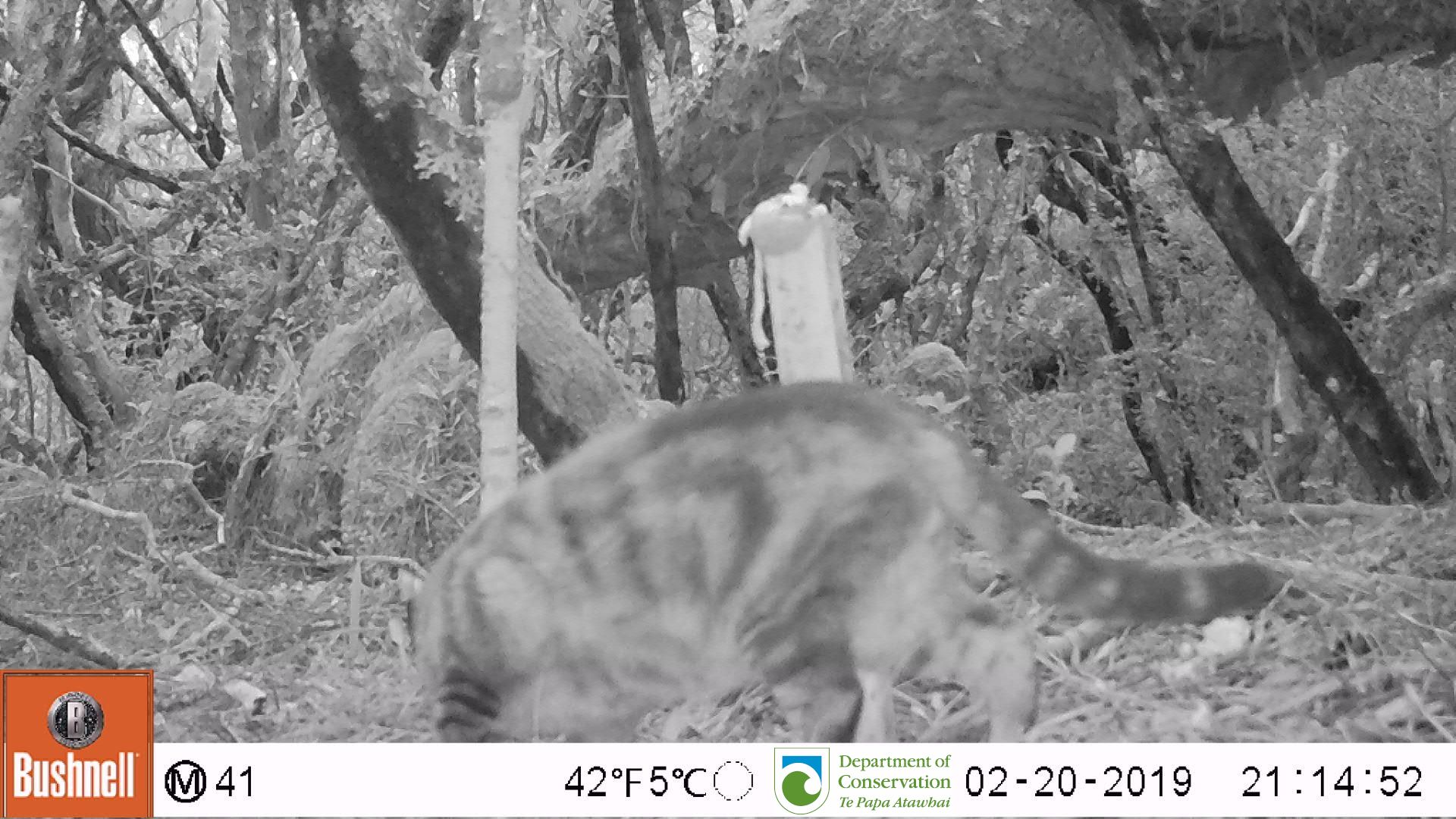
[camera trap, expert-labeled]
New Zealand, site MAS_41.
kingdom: Animalia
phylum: Chordata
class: Mammalia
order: Carnivora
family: Felidae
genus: Felis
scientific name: Felis catus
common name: domestic cat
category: cat